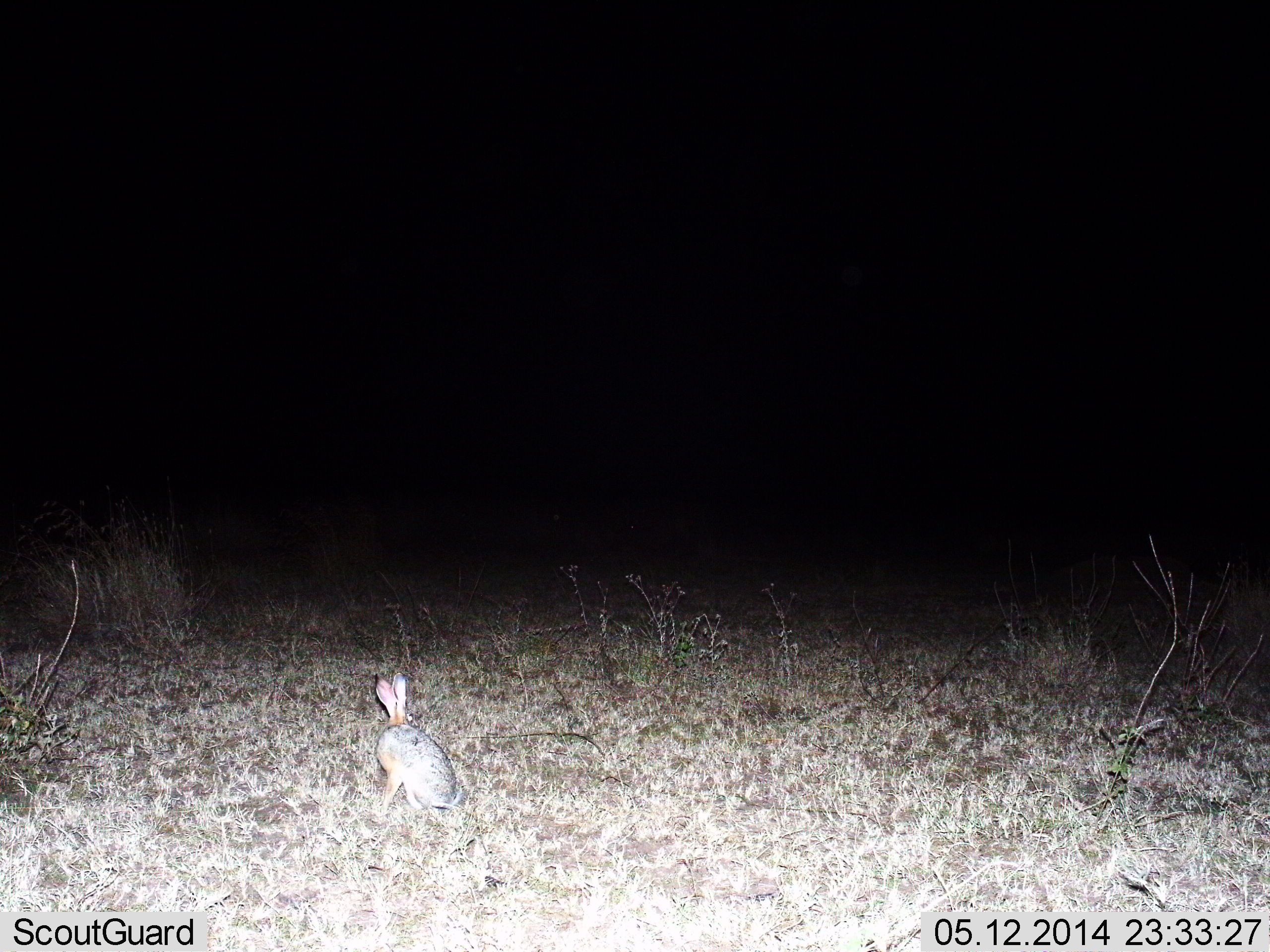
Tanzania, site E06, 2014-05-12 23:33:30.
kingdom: Animalia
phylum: Chordata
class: Mammalia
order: Lagomorpha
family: Leporidae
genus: Lepus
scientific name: Lepus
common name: hare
Hare (Lepus), count 1. Behavior (volunteer vote fractions): standing 10%, resting 90%, moving 0%, interacting 0%. Young present (vote fraction): 0%. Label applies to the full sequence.